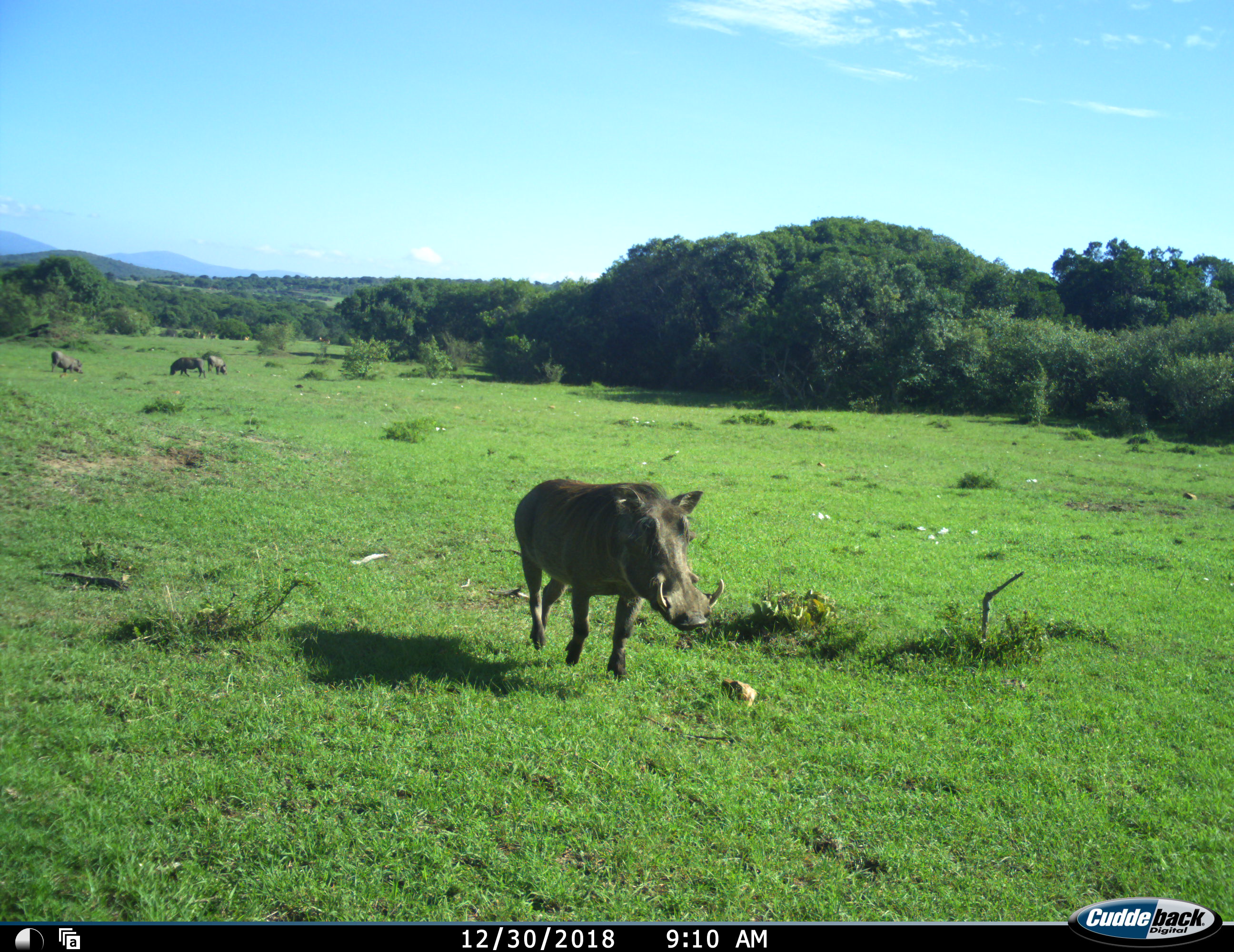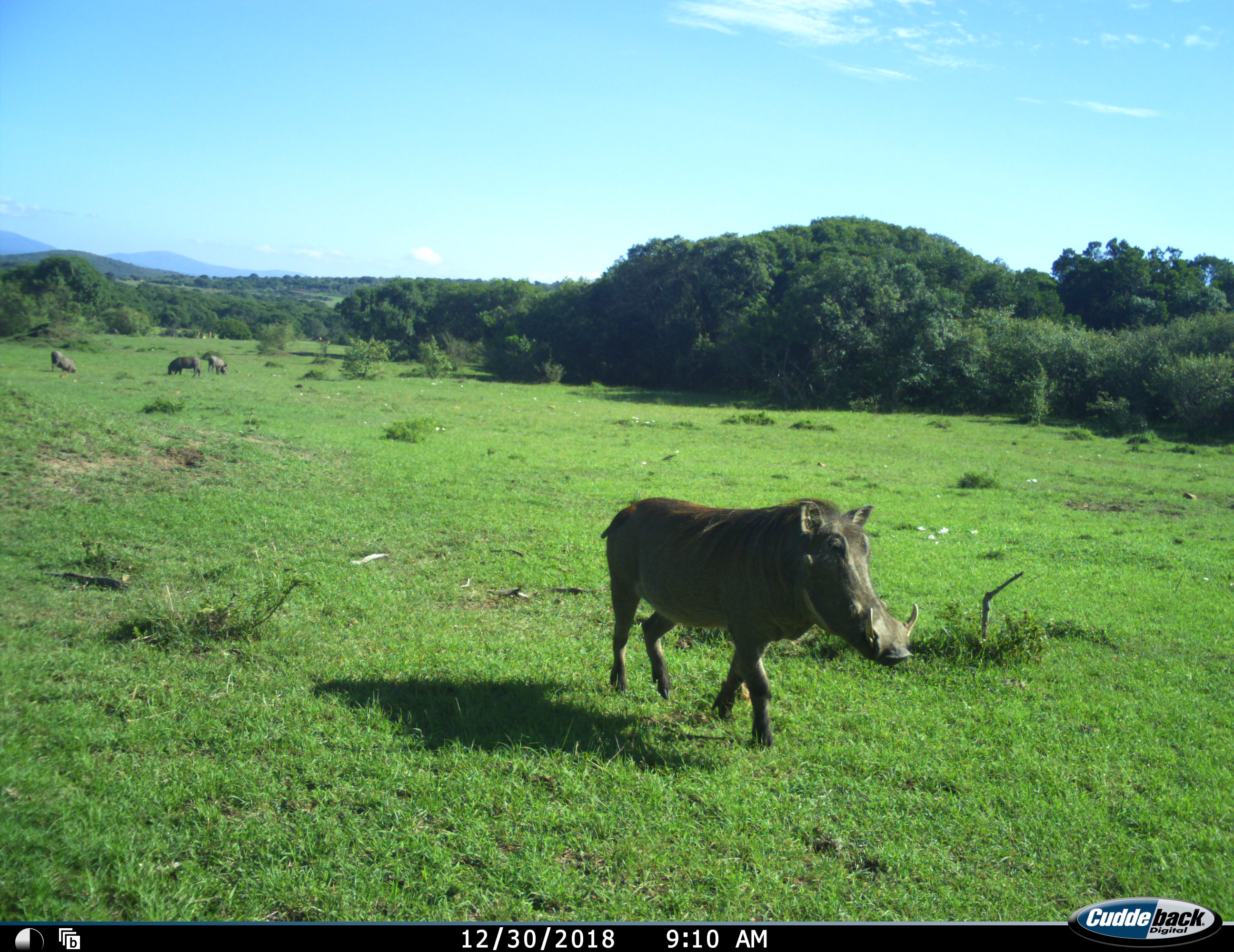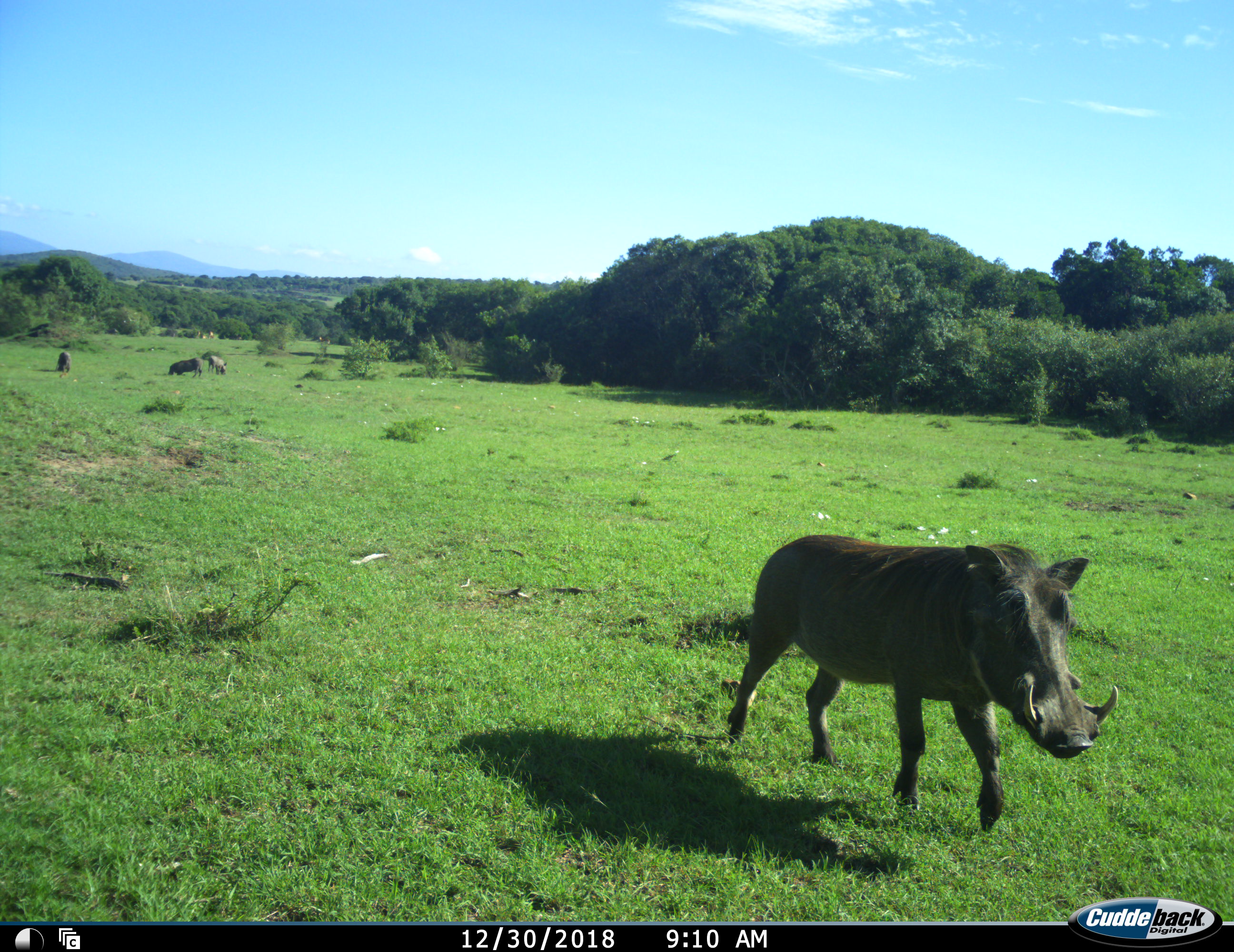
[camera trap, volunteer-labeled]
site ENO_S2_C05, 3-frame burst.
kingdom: Animalia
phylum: Chordata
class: Mammalia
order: Artiodactyla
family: Suidae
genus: Phacochoerus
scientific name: Phacochoerus africanus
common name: warthog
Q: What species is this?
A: Warthog (Phacochoerus africanus).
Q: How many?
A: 4.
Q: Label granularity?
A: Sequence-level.